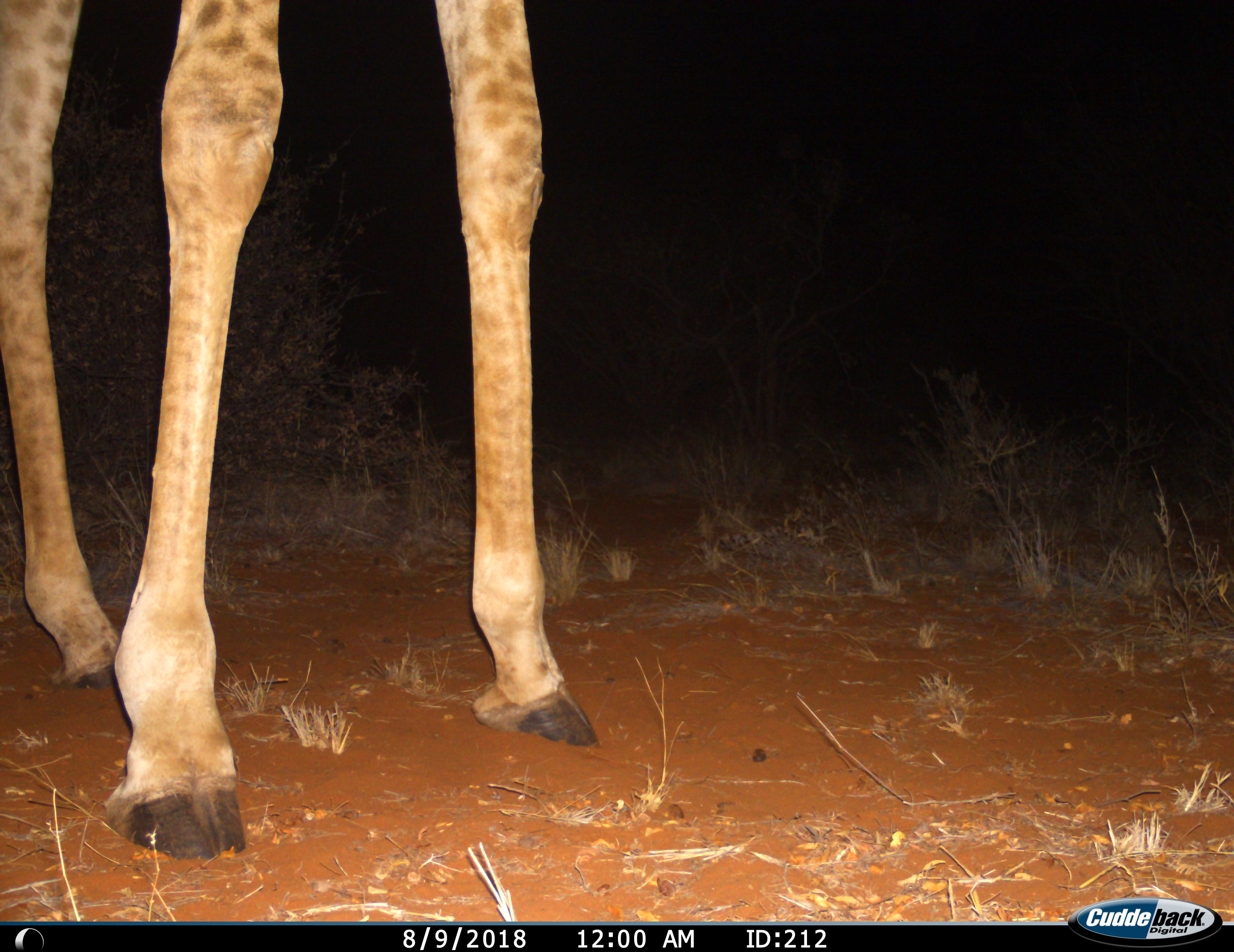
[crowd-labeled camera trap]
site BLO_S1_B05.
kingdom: Animalia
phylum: Chordata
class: Mammalia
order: Artiodactyla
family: Giraffidae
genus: Giraffa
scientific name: Giraffa camelopardalis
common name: giraffe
Giraffe (Giraffa camelopardalis), count 1. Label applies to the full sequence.